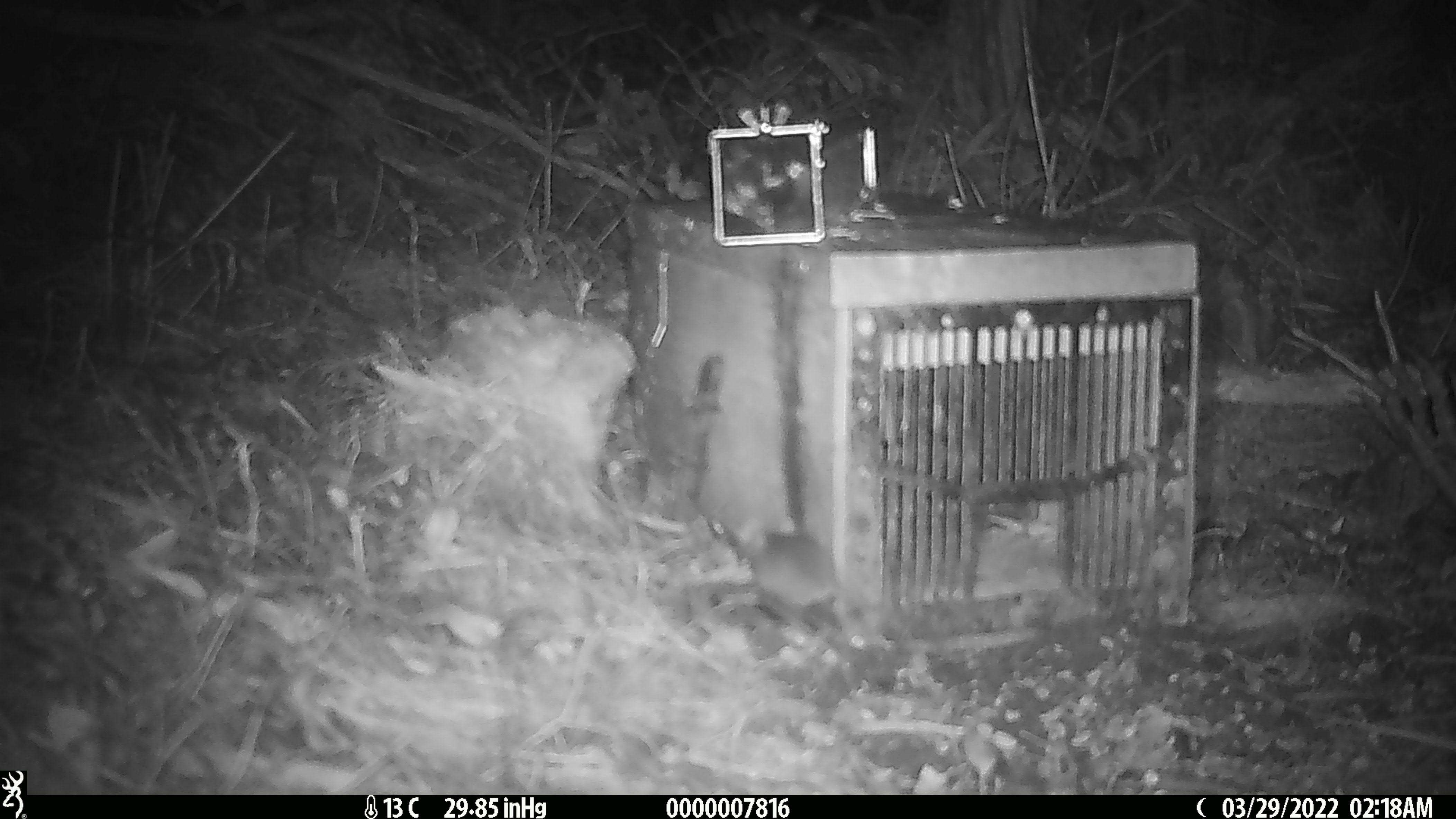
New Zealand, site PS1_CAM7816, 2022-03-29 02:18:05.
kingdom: Animalia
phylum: Chordata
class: Mammalia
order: Rodentia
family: Muridae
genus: Mus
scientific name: Mus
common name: mouse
Mouse (Mus).